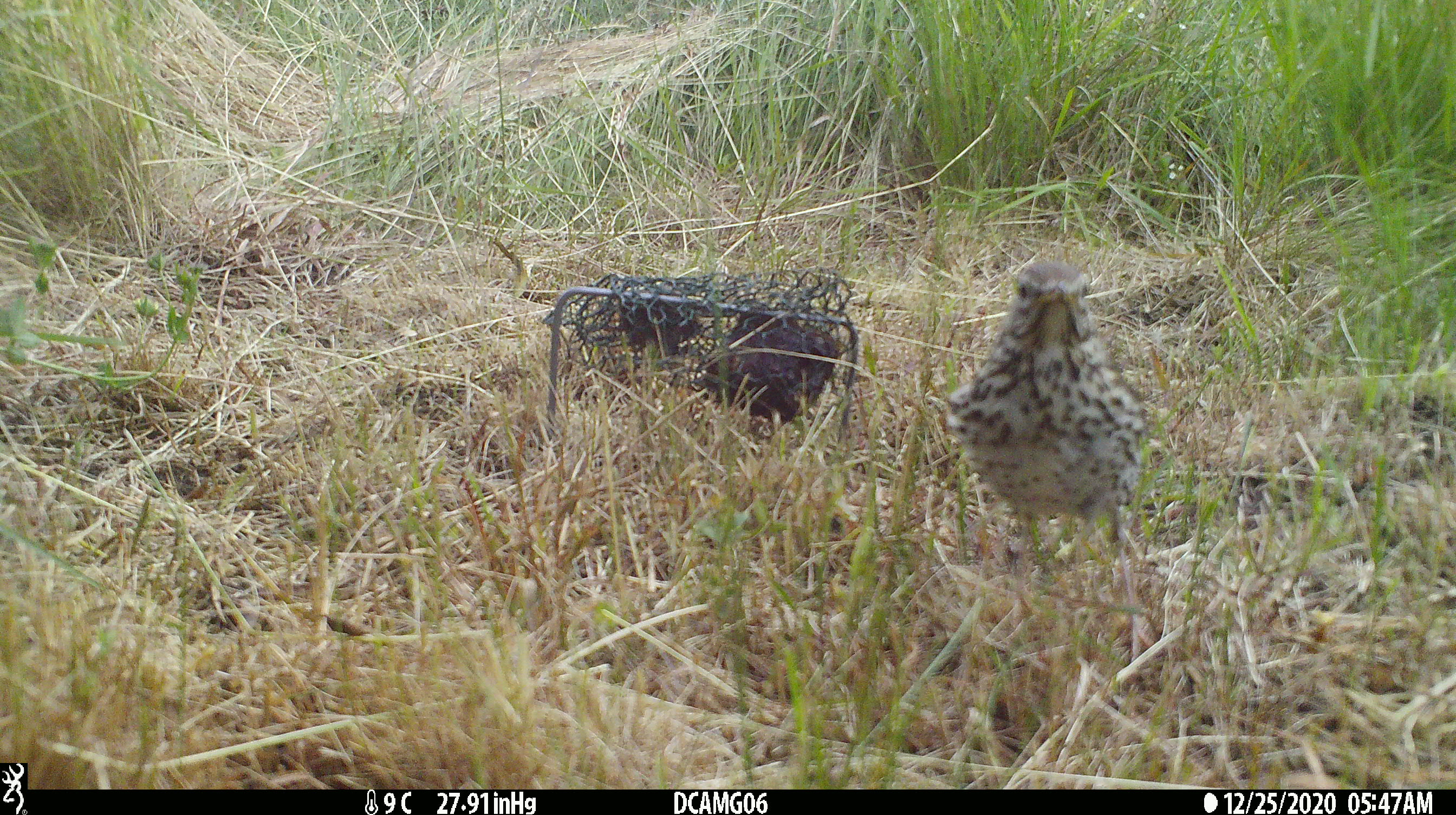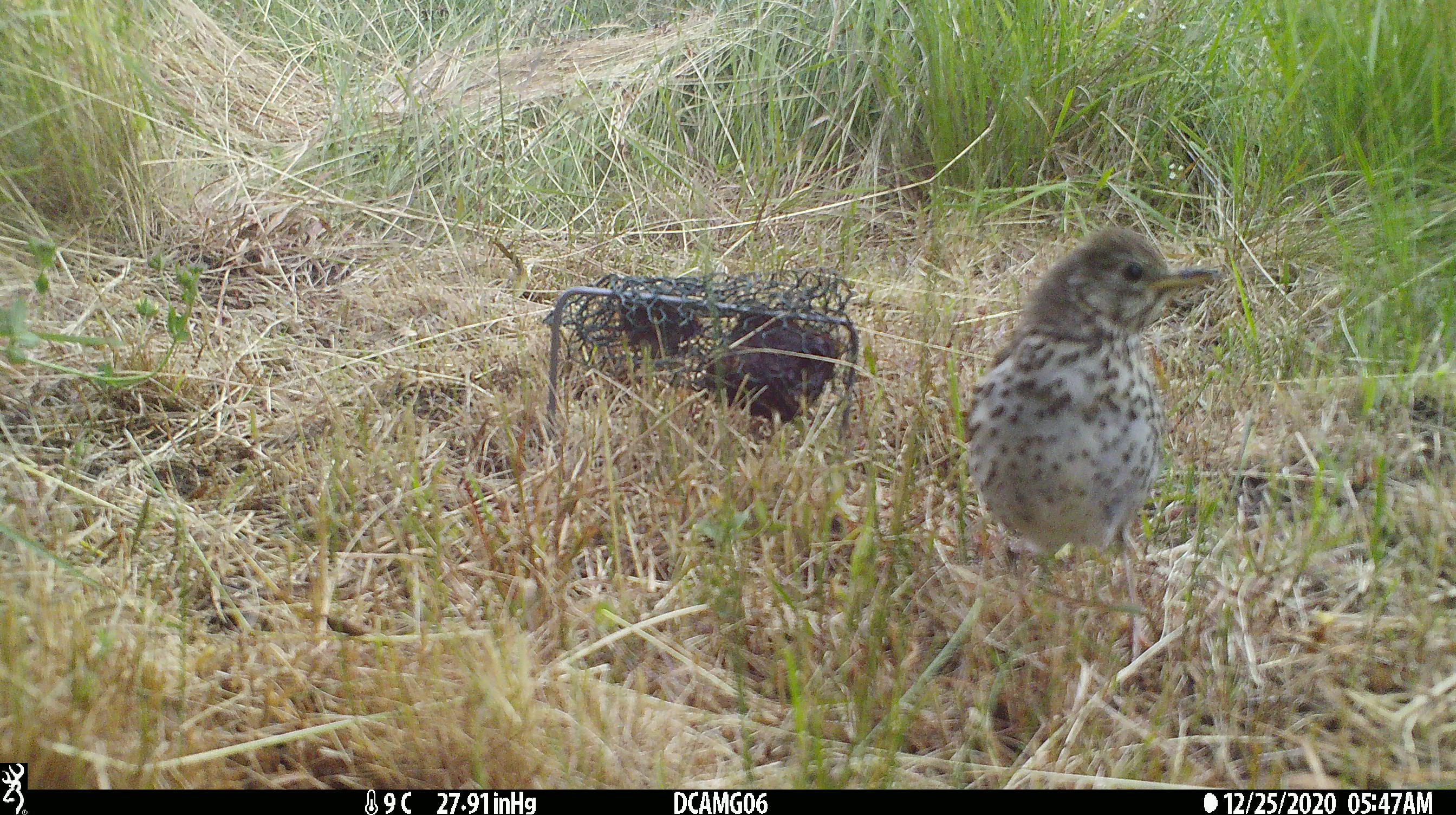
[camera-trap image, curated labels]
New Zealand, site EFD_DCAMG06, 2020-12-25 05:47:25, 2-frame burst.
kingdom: Animalia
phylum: Chordata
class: Aves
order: Passeriformes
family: Turdidae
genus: Turdus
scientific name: Turdus philomelos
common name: song thrush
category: thrush